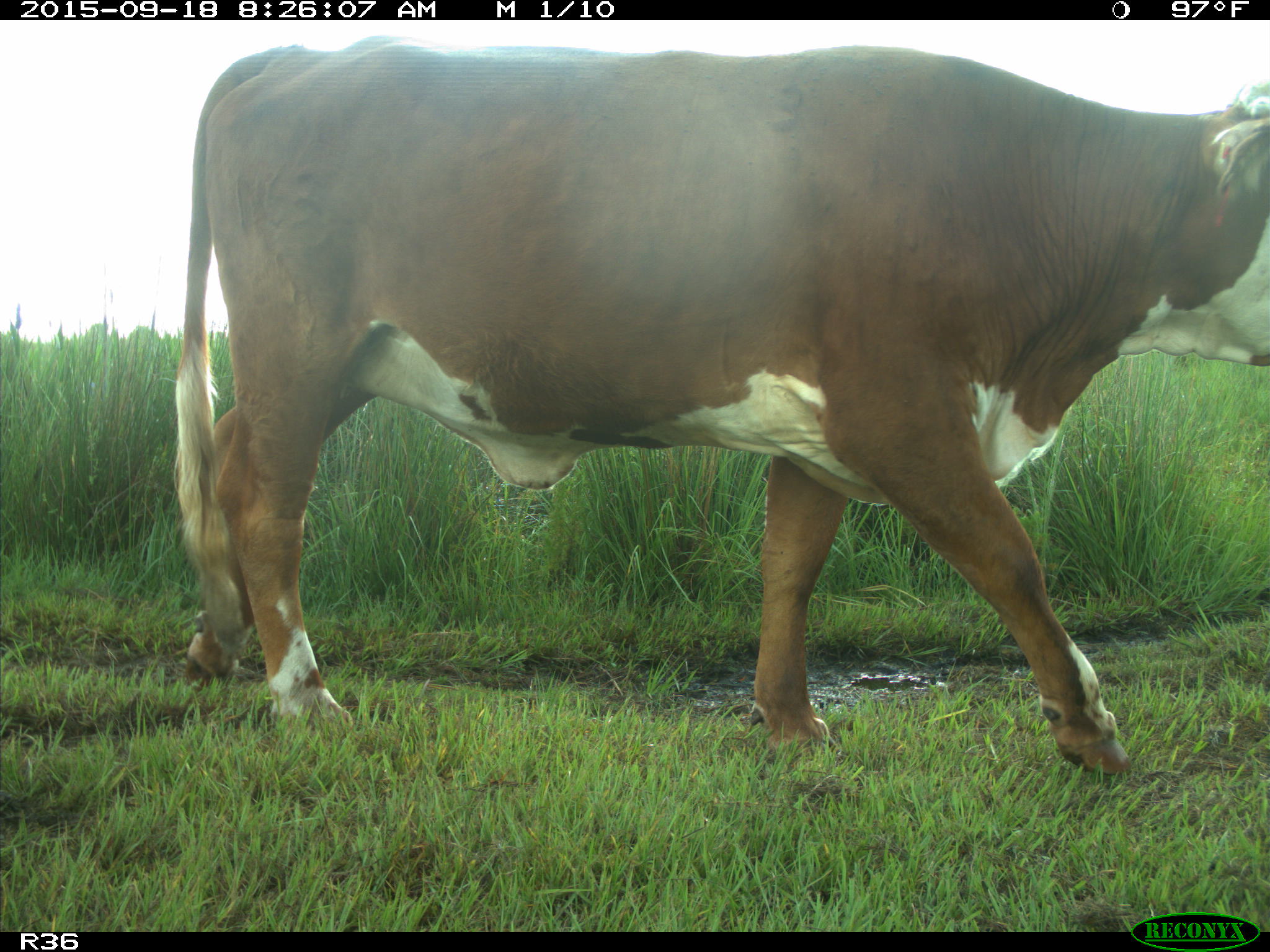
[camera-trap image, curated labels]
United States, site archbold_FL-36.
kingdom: Animalia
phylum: Chordata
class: Mammalia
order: Artiodactyla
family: Bovidae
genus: Bos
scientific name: Bos taurus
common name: domestic cow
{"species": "Bos taurus (domestic cow)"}